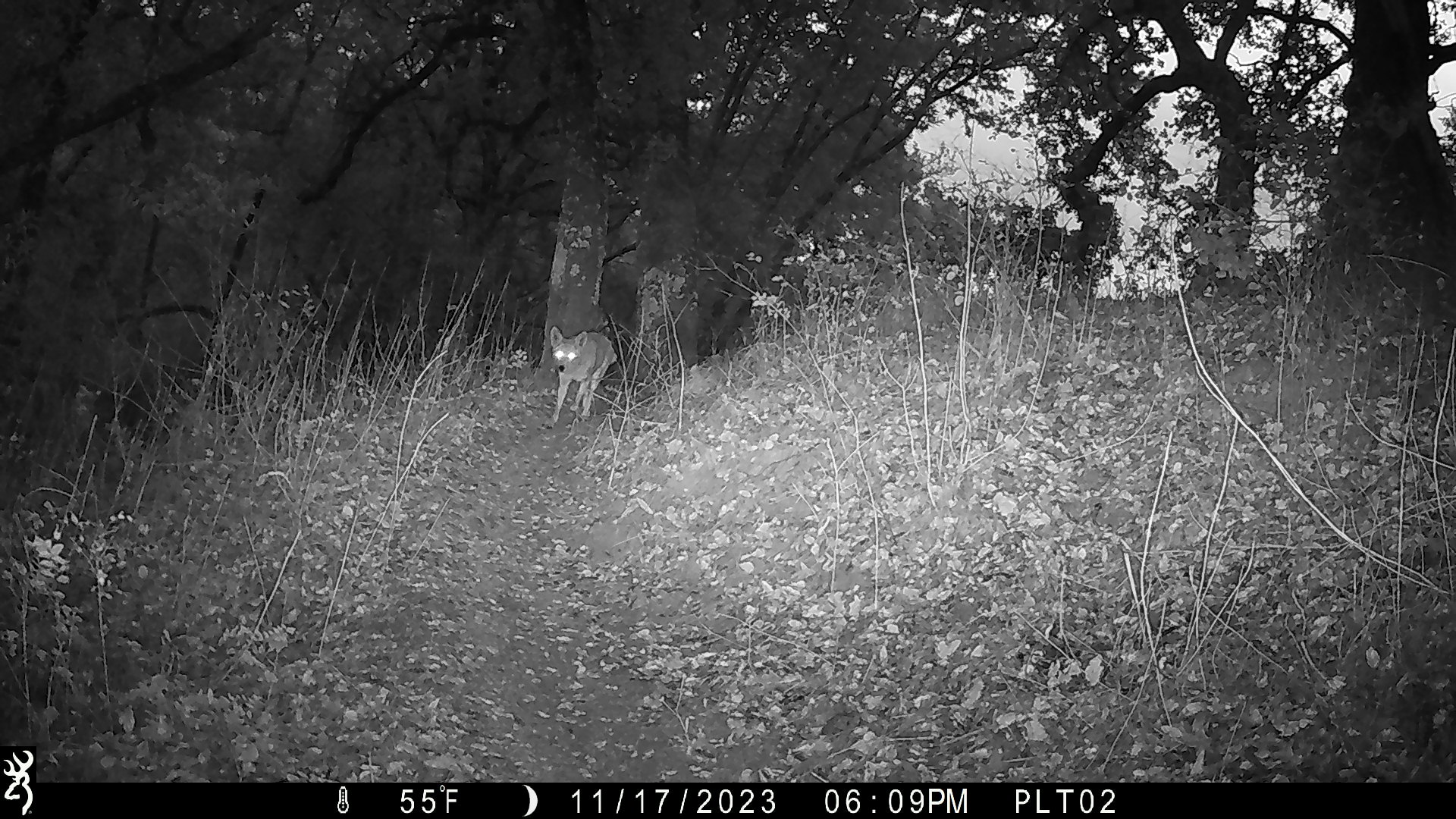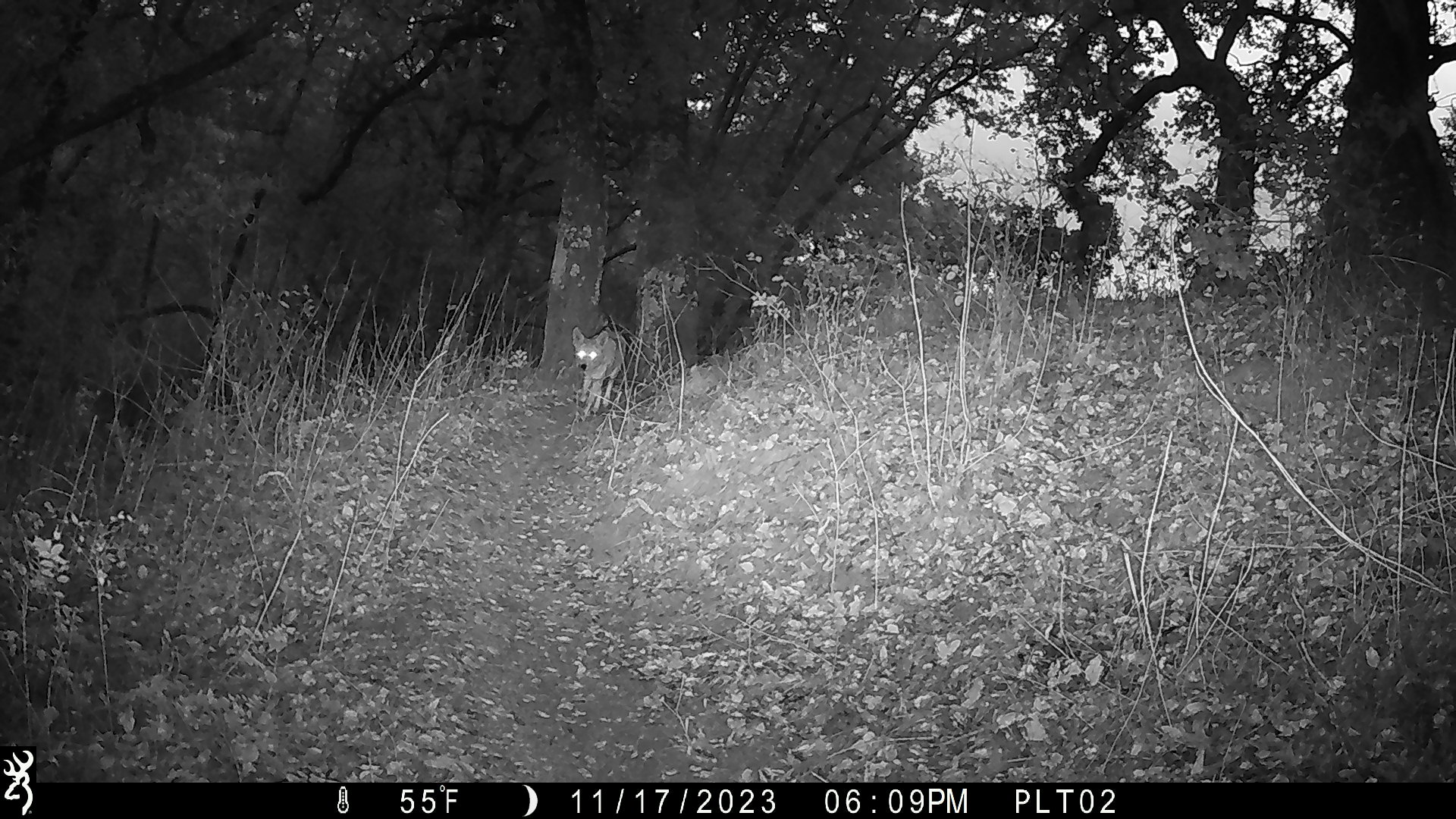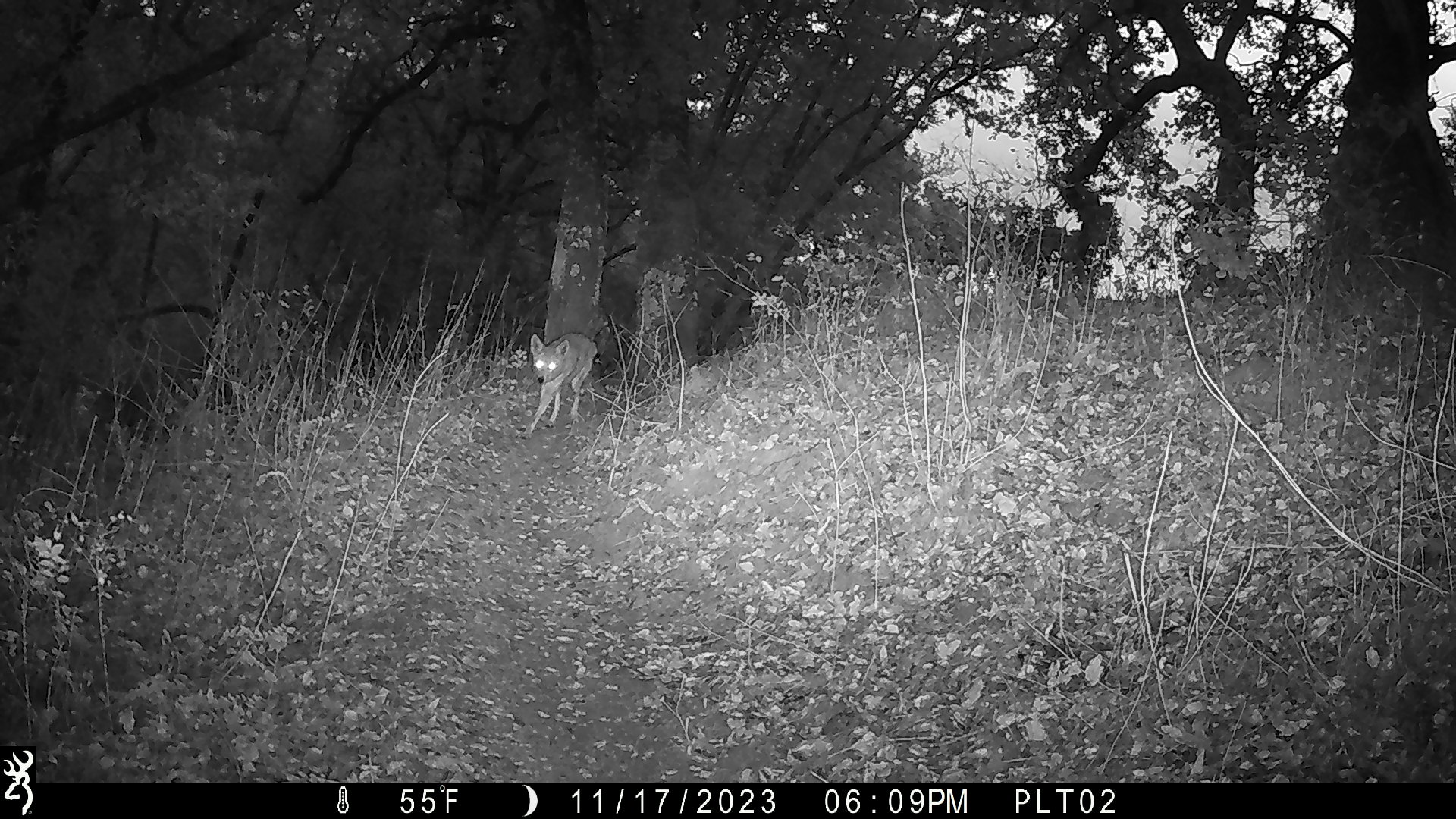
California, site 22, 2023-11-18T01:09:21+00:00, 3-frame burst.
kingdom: Animalia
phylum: Chordata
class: Mammalia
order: Carnivora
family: Canidae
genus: Canis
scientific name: Canis latrans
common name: coyote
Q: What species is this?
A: Coyote (Canis latrans).